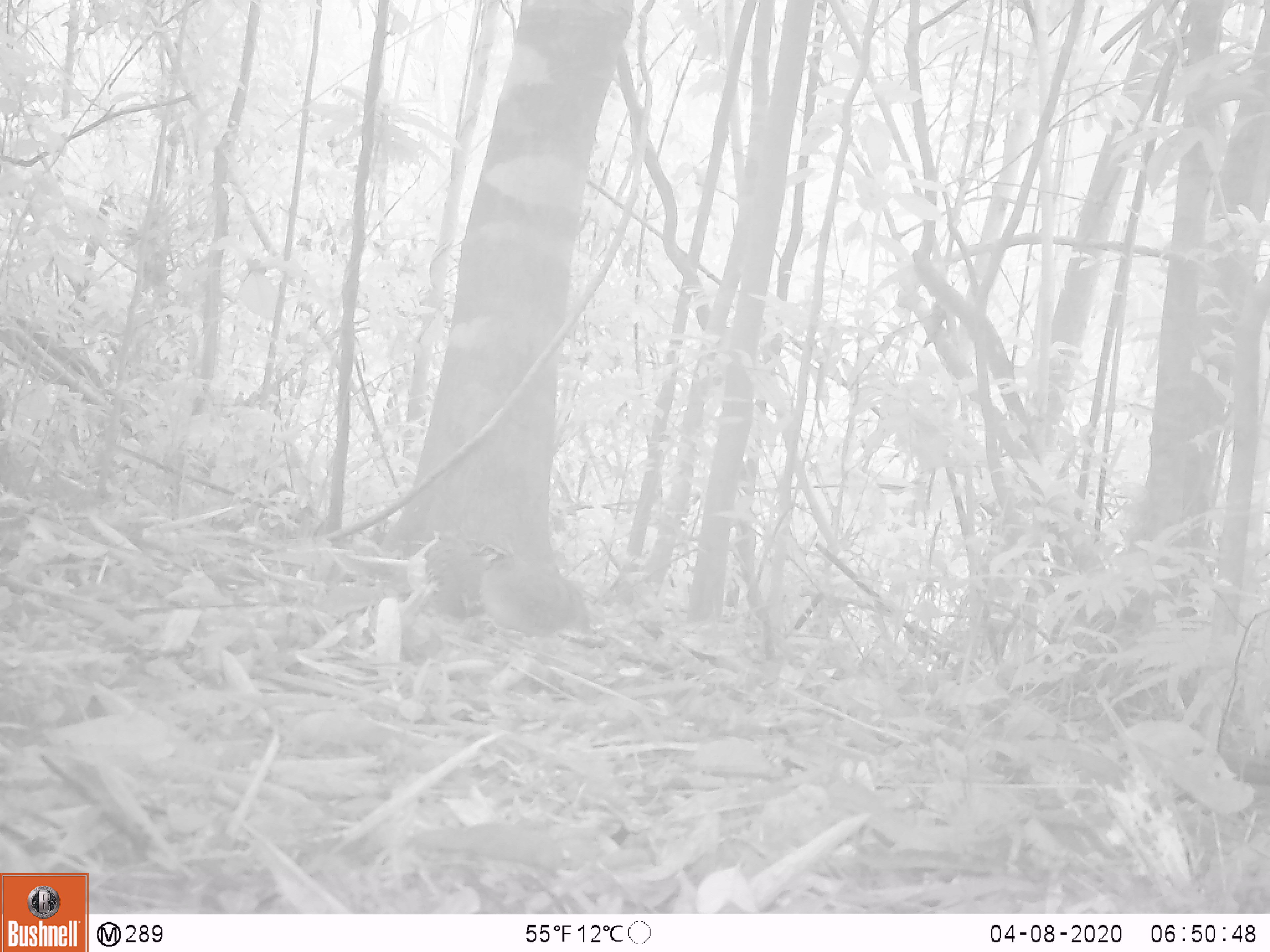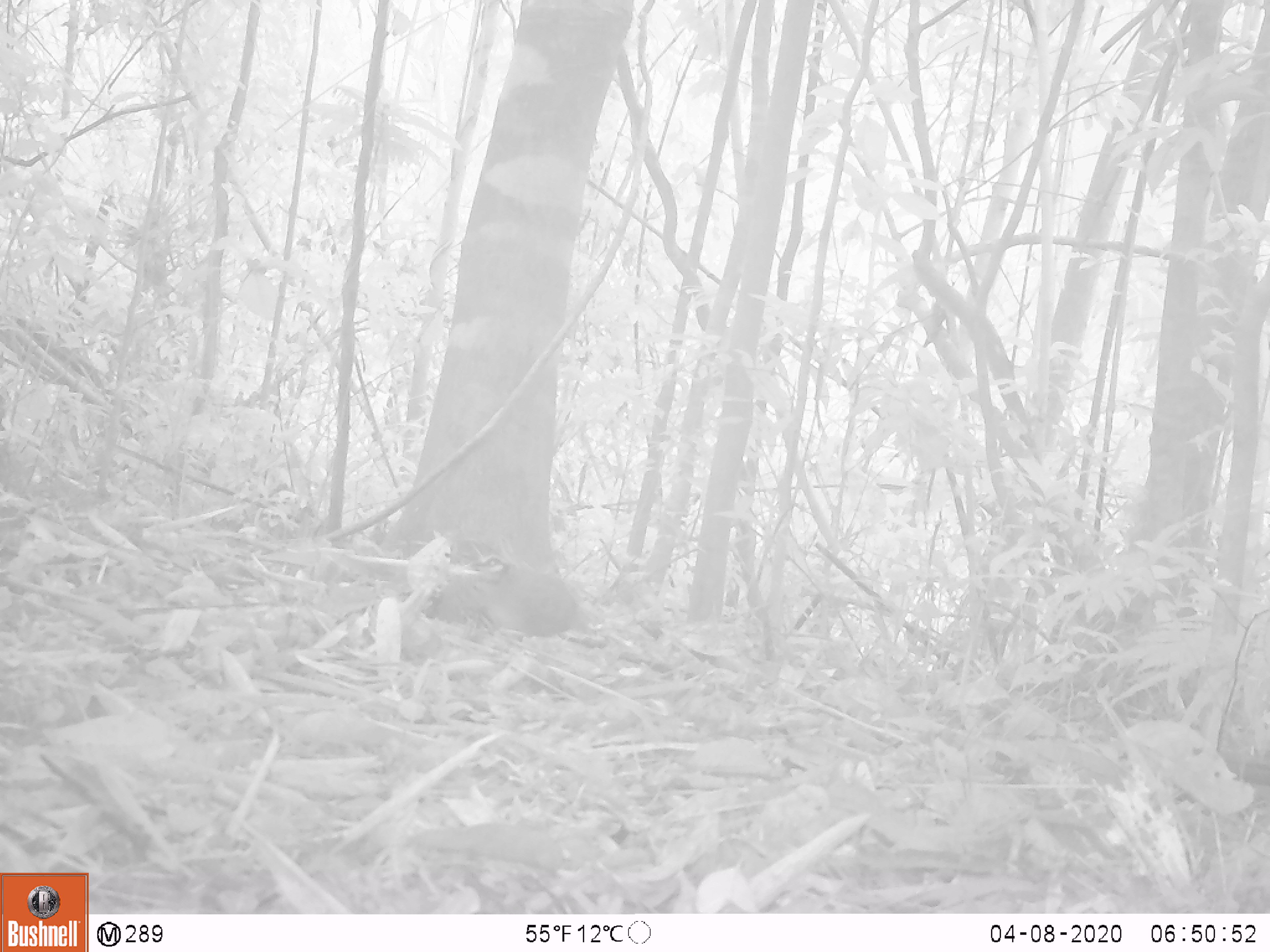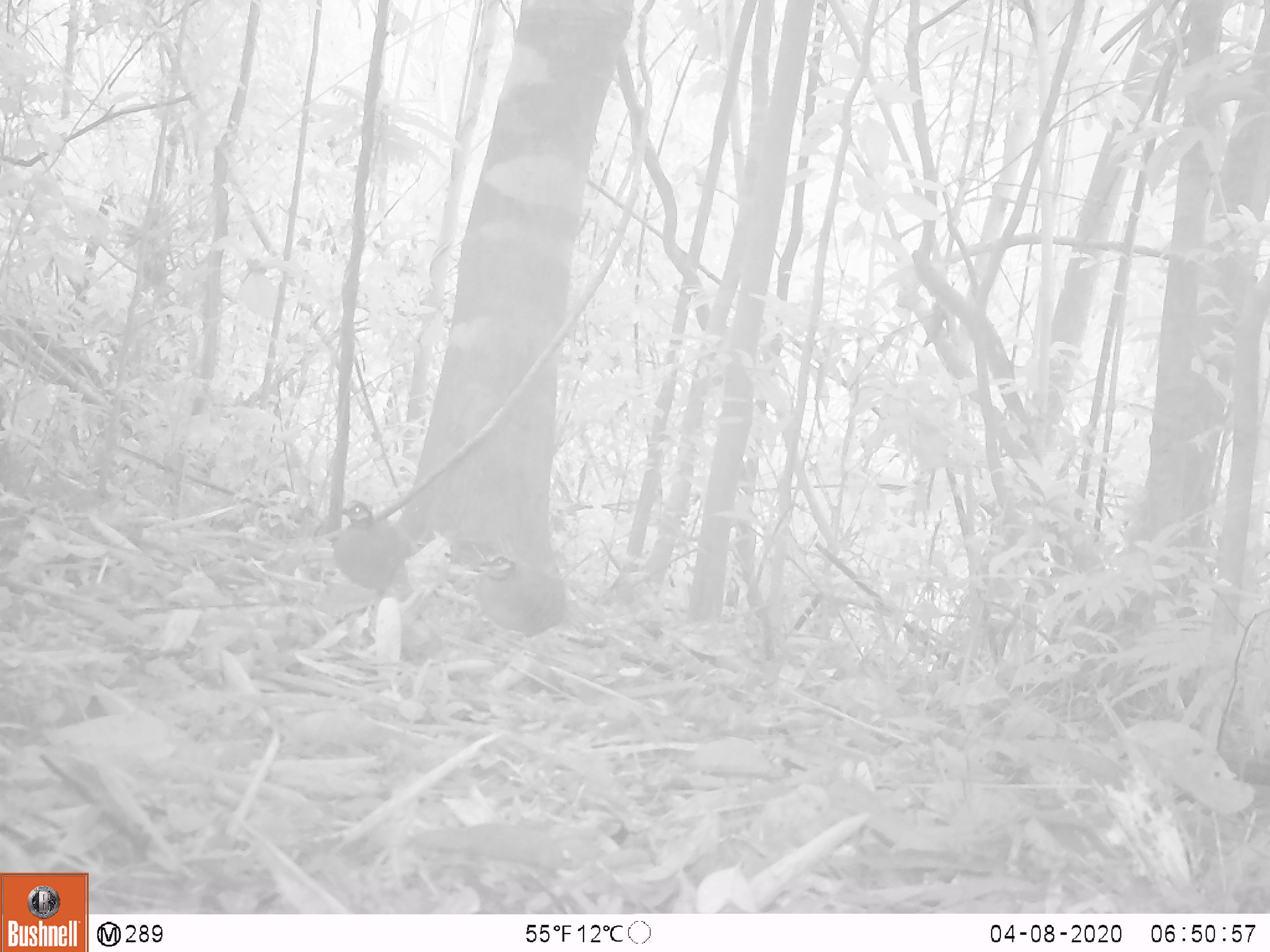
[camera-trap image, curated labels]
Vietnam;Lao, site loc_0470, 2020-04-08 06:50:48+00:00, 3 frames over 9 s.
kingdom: Animalia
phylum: Chordata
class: Aves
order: Galliformes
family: Phasianidae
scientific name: Phasianidae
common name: partridge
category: unidentified partridge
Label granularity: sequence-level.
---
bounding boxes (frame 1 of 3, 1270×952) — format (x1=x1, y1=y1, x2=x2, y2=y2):
unidentified partridge: (x1=471, y1=541, x2=593, y2=636)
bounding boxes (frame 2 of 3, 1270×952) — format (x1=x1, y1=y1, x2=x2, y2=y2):
unidentified partridge: (x1=472, y1=554, x2=587, y2=638)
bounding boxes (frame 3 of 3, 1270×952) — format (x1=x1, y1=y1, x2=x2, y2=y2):
unidentified partridge: (x1=332, y1=498, x2=416, y2=599); (x1=475, y1=553, x2=567, y2=639)